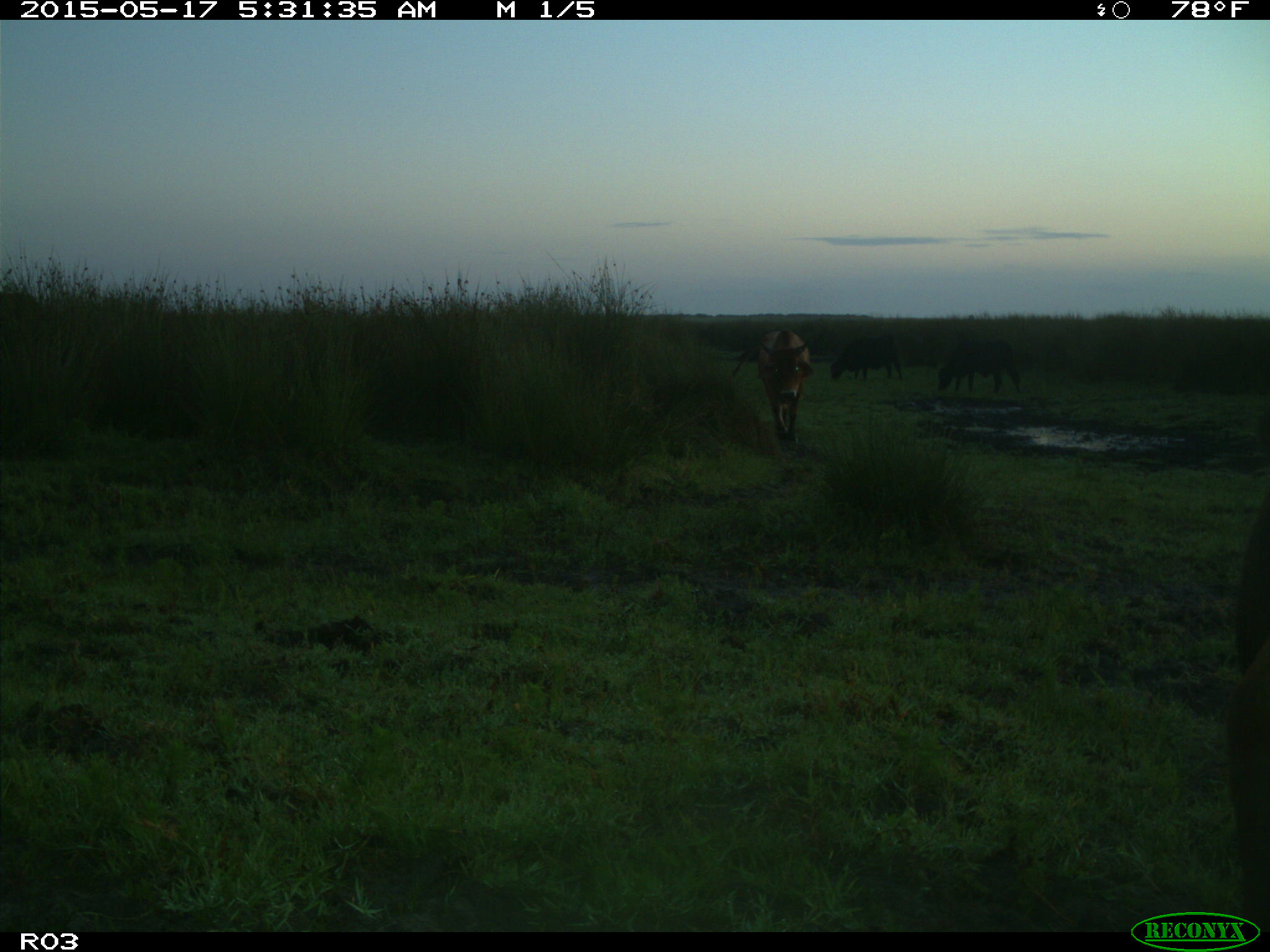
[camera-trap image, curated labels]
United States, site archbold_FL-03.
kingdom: Animalia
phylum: Chordata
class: Mammalia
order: Artiodactyla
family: Bovidae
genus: Bos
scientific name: Bos taurus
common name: domestic cow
Bos taurus (domestic cow).